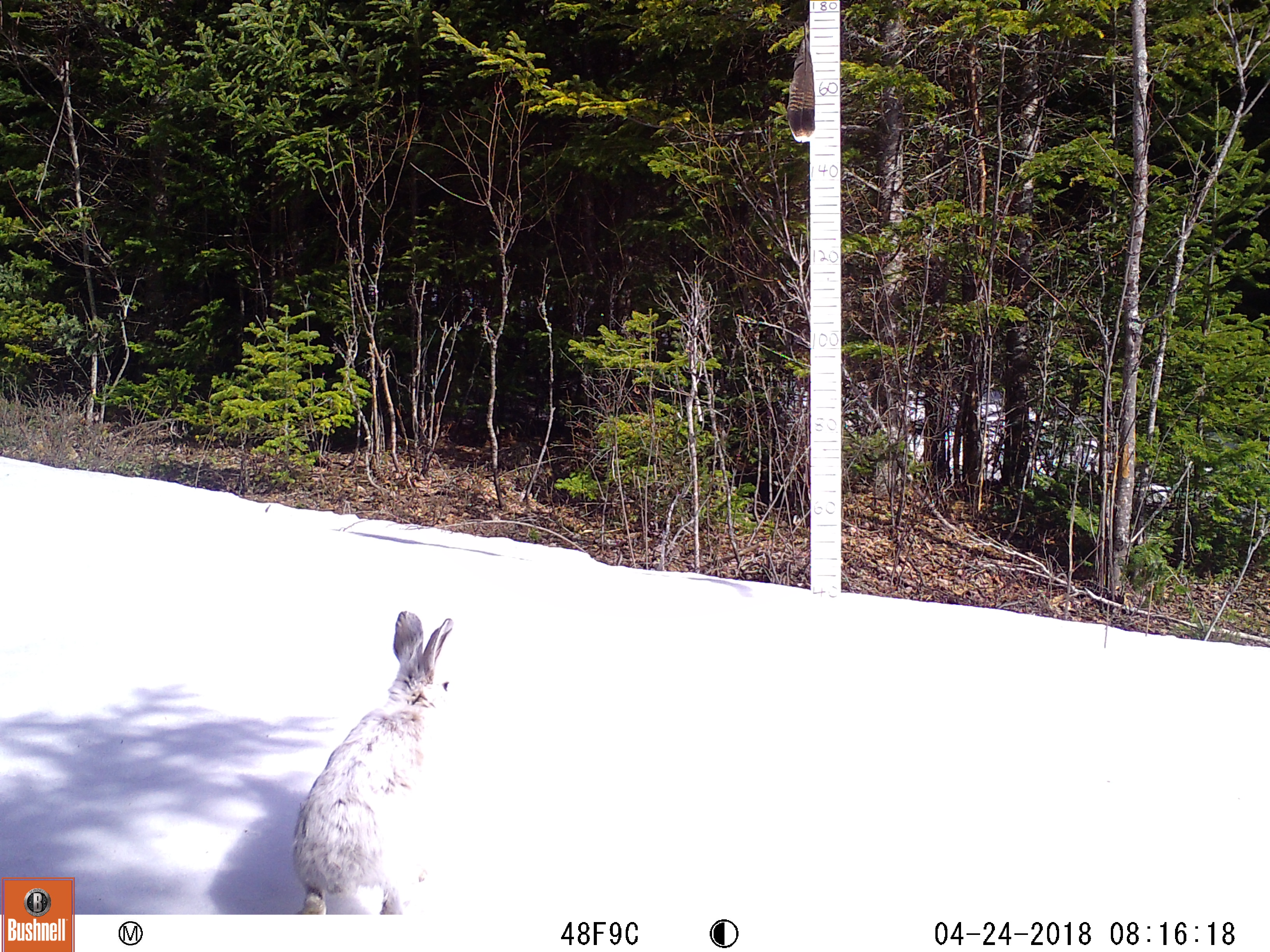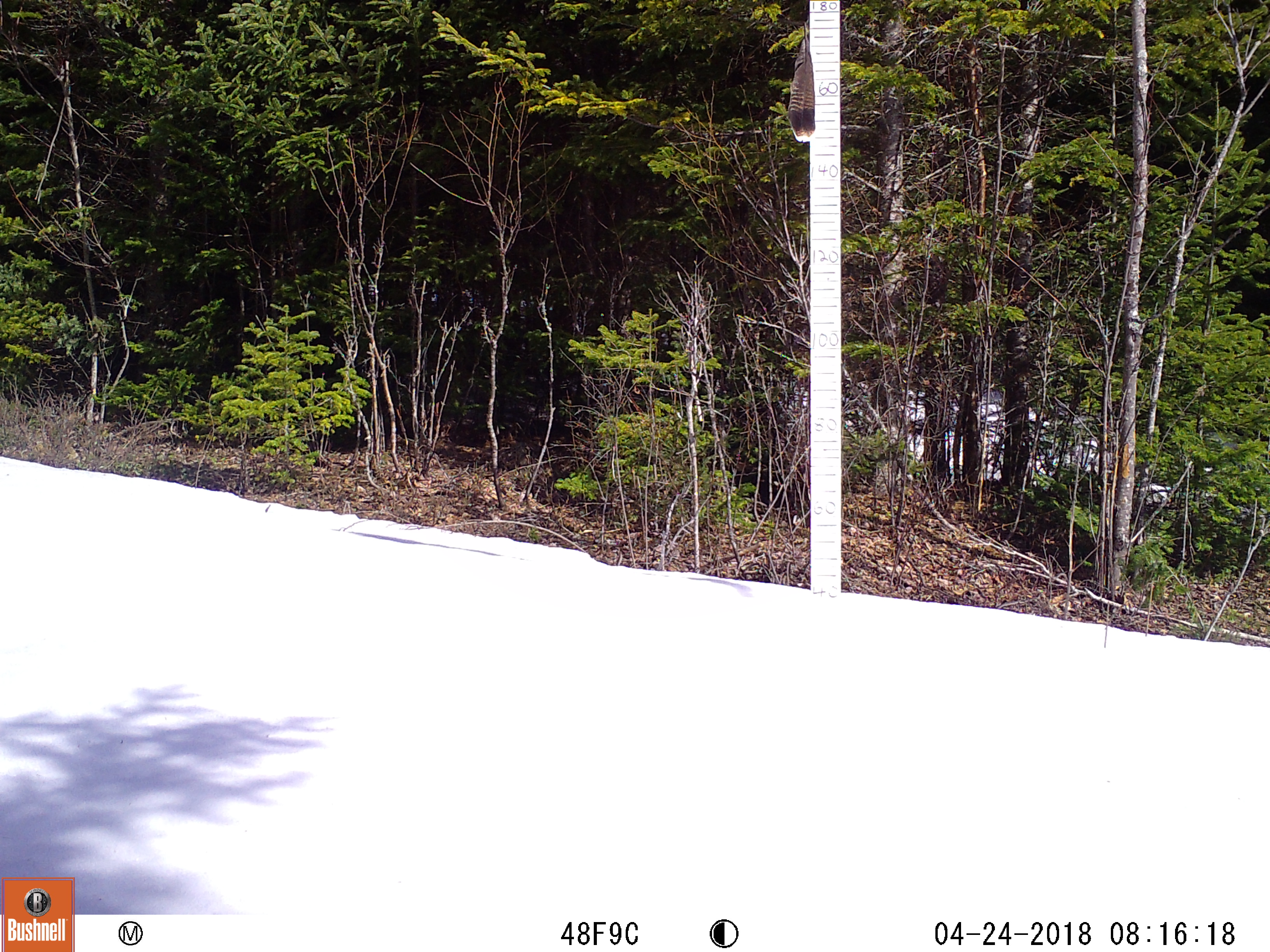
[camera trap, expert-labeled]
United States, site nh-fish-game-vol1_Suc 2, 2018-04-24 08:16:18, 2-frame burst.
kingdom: Animalia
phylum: Chordata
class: Mammalia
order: Lagomorpha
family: Leporidae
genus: Lepus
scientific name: Lepus americanus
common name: snowshoe hare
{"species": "snowshoe hare (Lepus americanus)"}